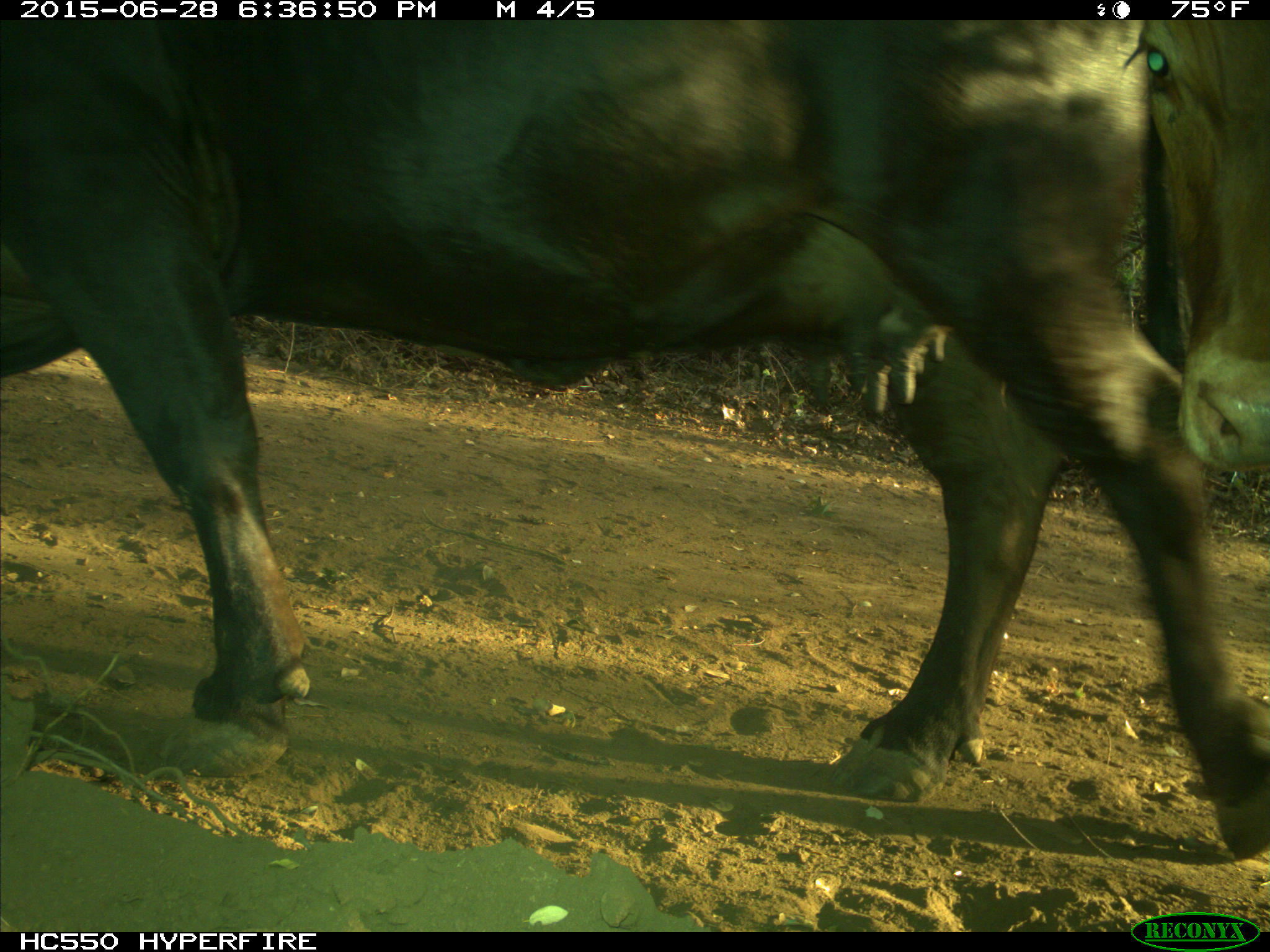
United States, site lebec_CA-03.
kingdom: Animalia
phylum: Chordata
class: Mammalia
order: Artiodactyla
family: Bovidae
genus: Bos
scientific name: Bos taurus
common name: domestic cow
Bos taurus (domestic cow).